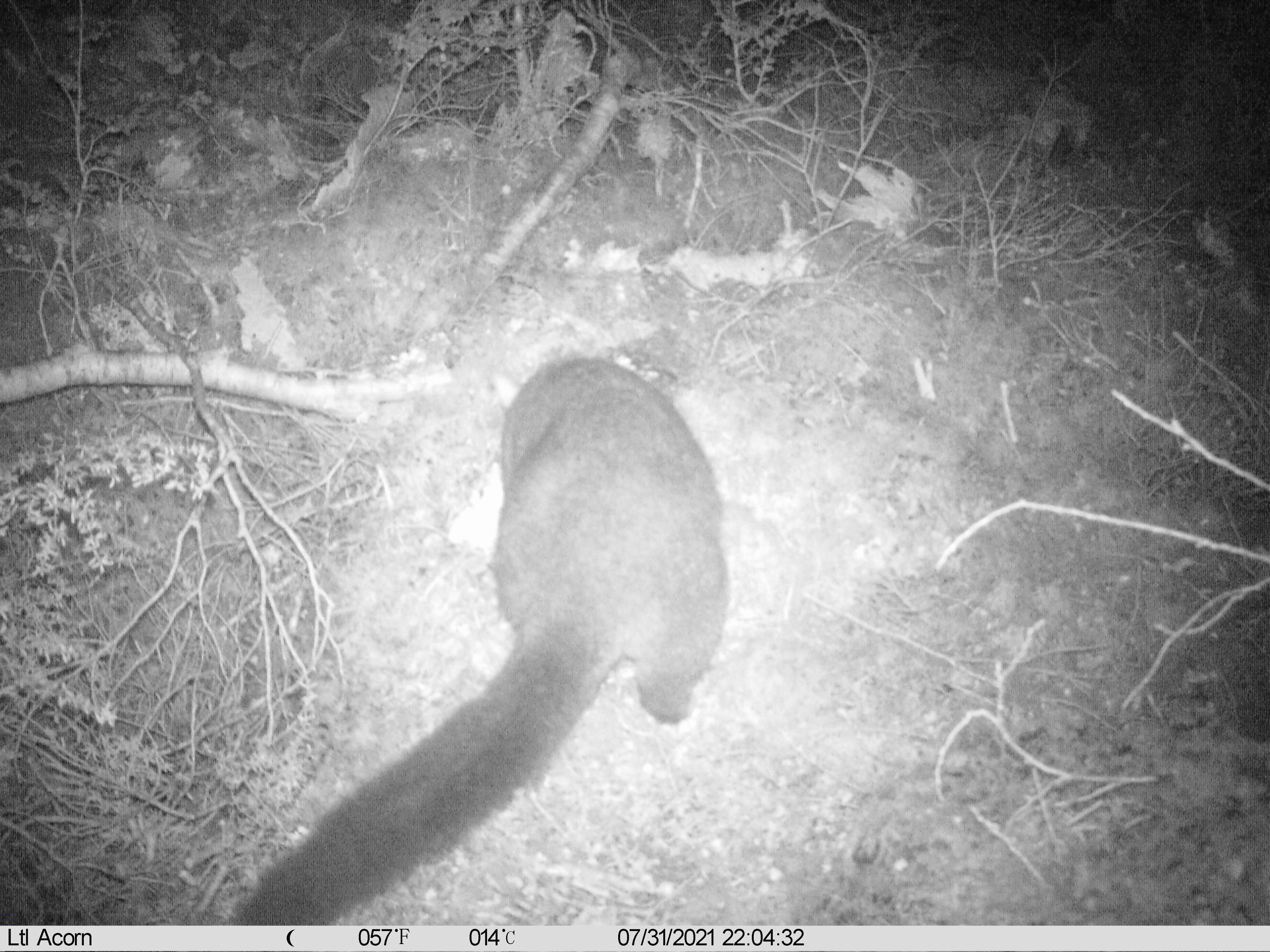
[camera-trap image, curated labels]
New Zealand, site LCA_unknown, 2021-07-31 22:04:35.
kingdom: Animalia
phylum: Chordata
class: Mammalia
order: Diprotodontia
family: Phalangeridae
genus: Trichosurus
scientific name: Trichosurus vulpecula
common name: common brushtail possum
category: possum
Possum (common brushtail possum) (Trichosurus vulpecula).